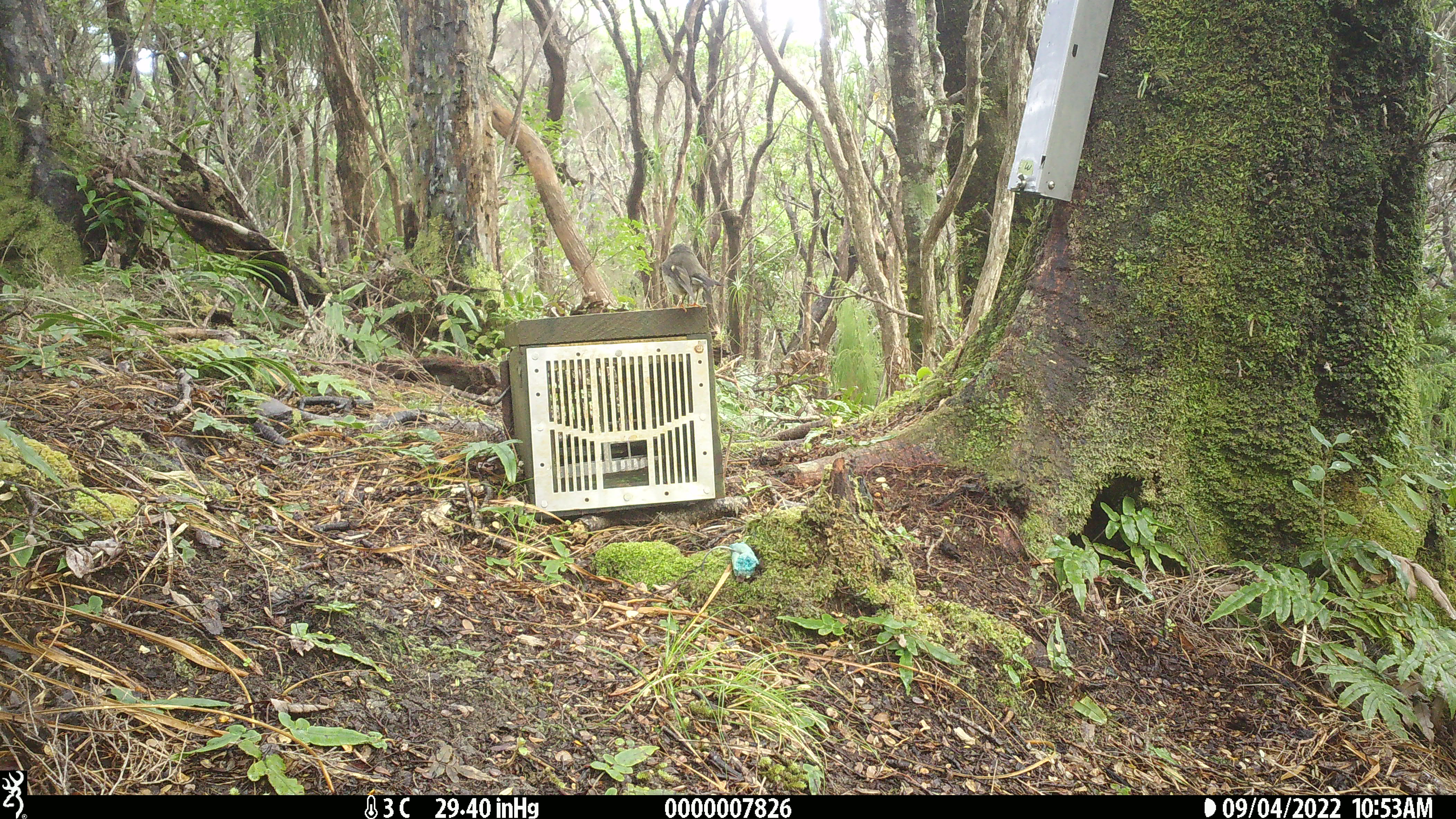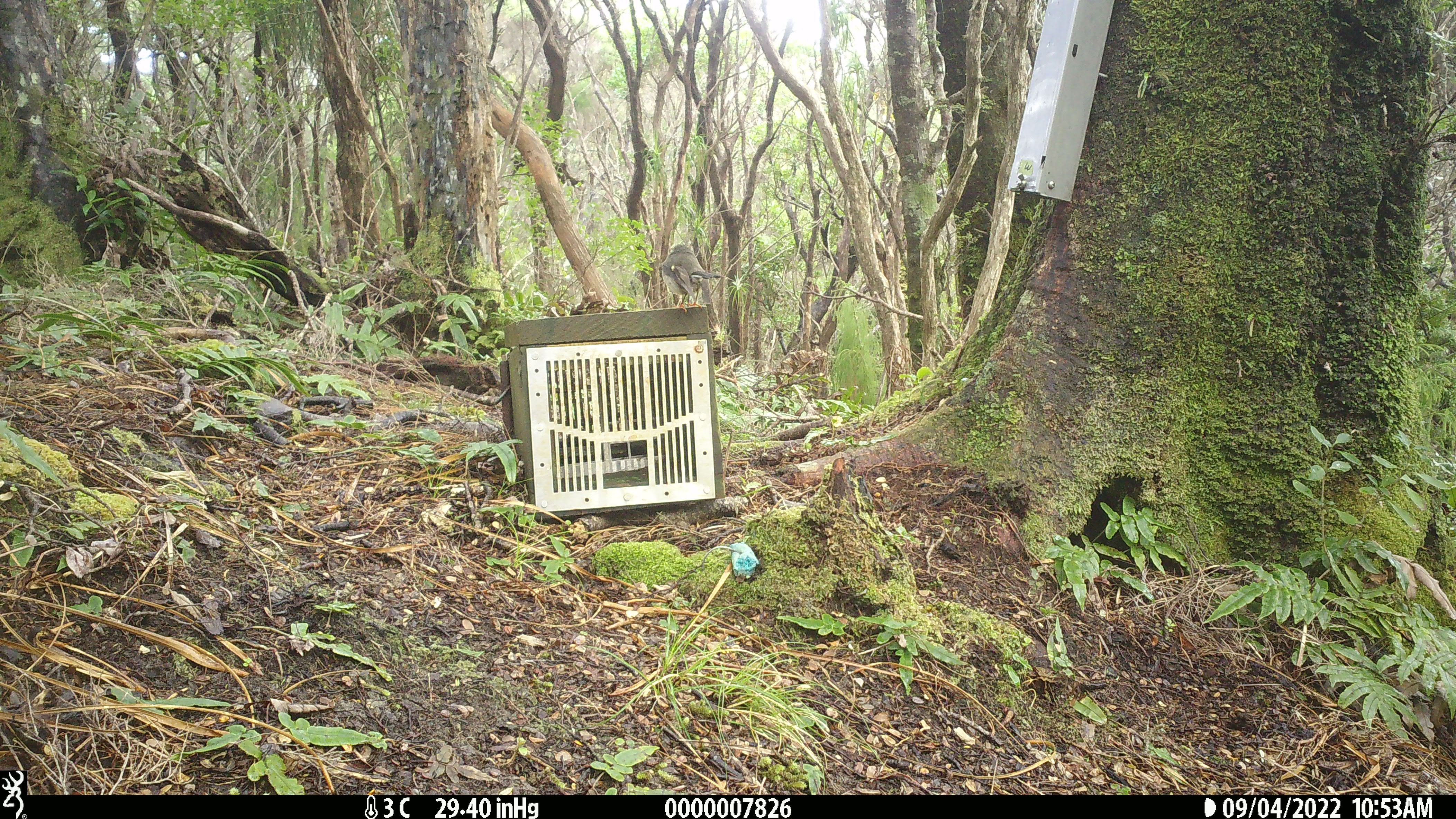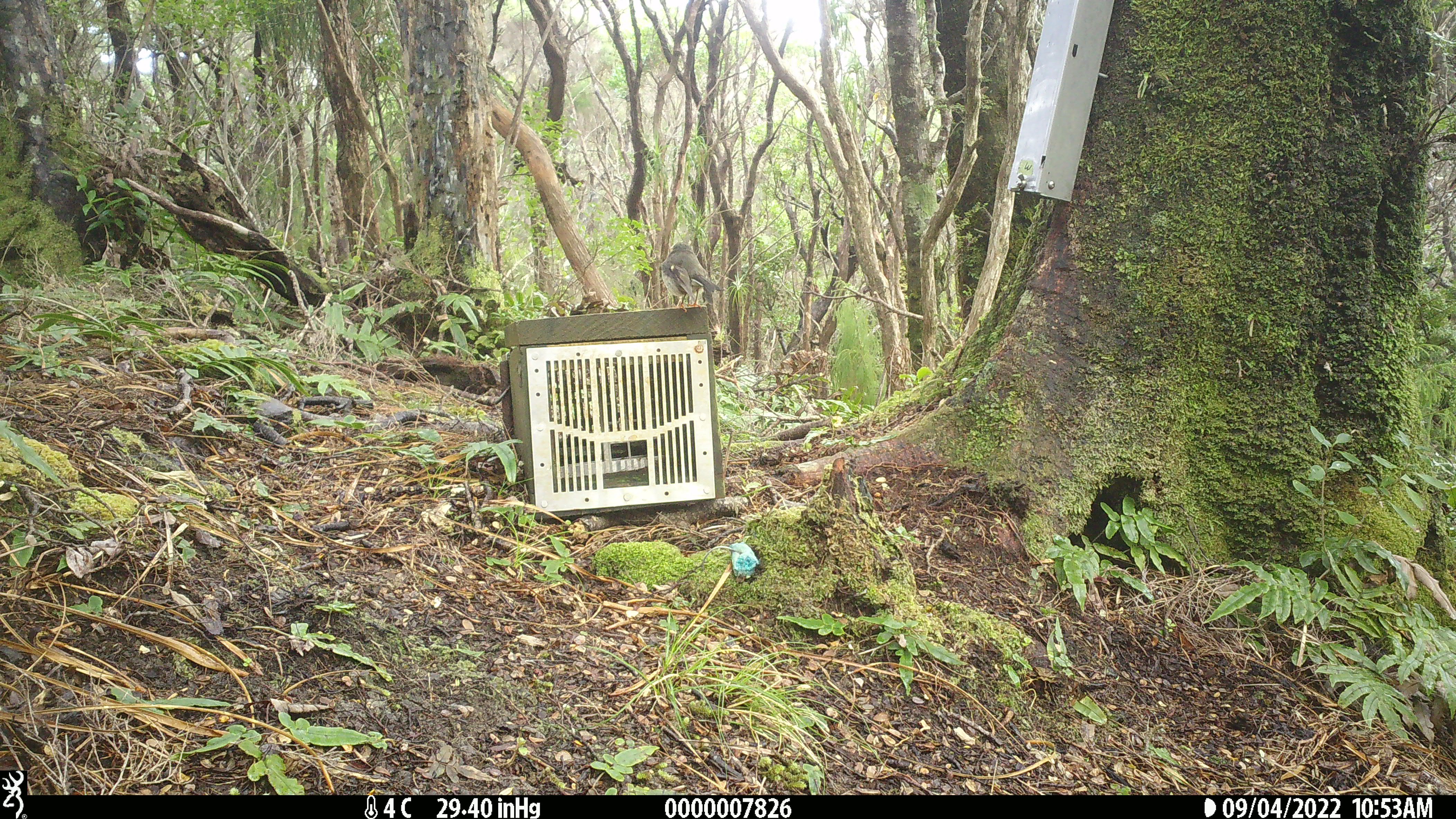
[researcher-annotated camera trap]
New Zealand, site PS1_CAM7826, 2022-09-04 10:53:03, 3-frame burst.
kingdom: Animalia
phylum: Chordata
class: Aves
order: Passeriformes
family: Petroicidae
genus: Petroica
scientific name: Petroica macrocephala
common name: tomtit